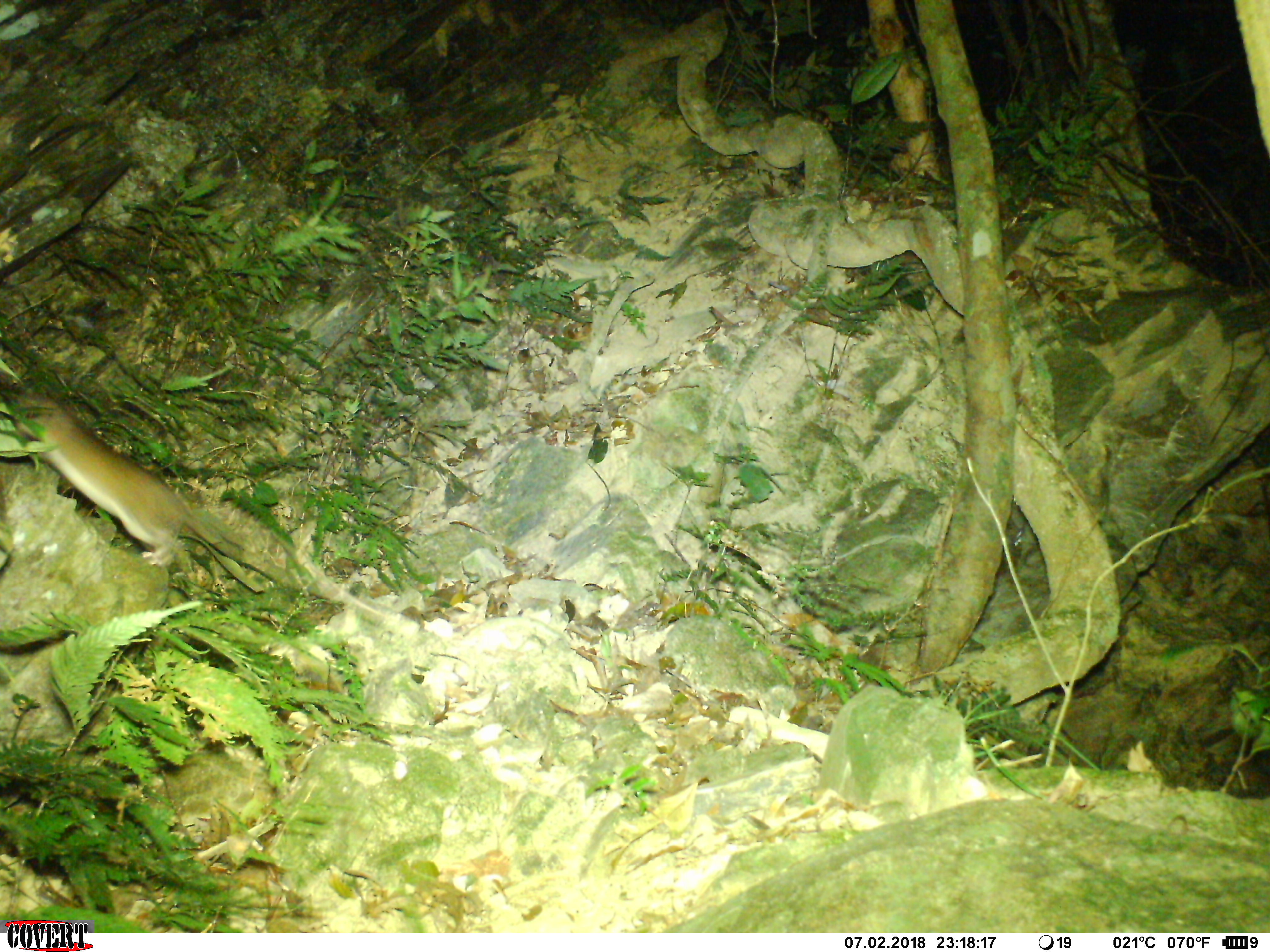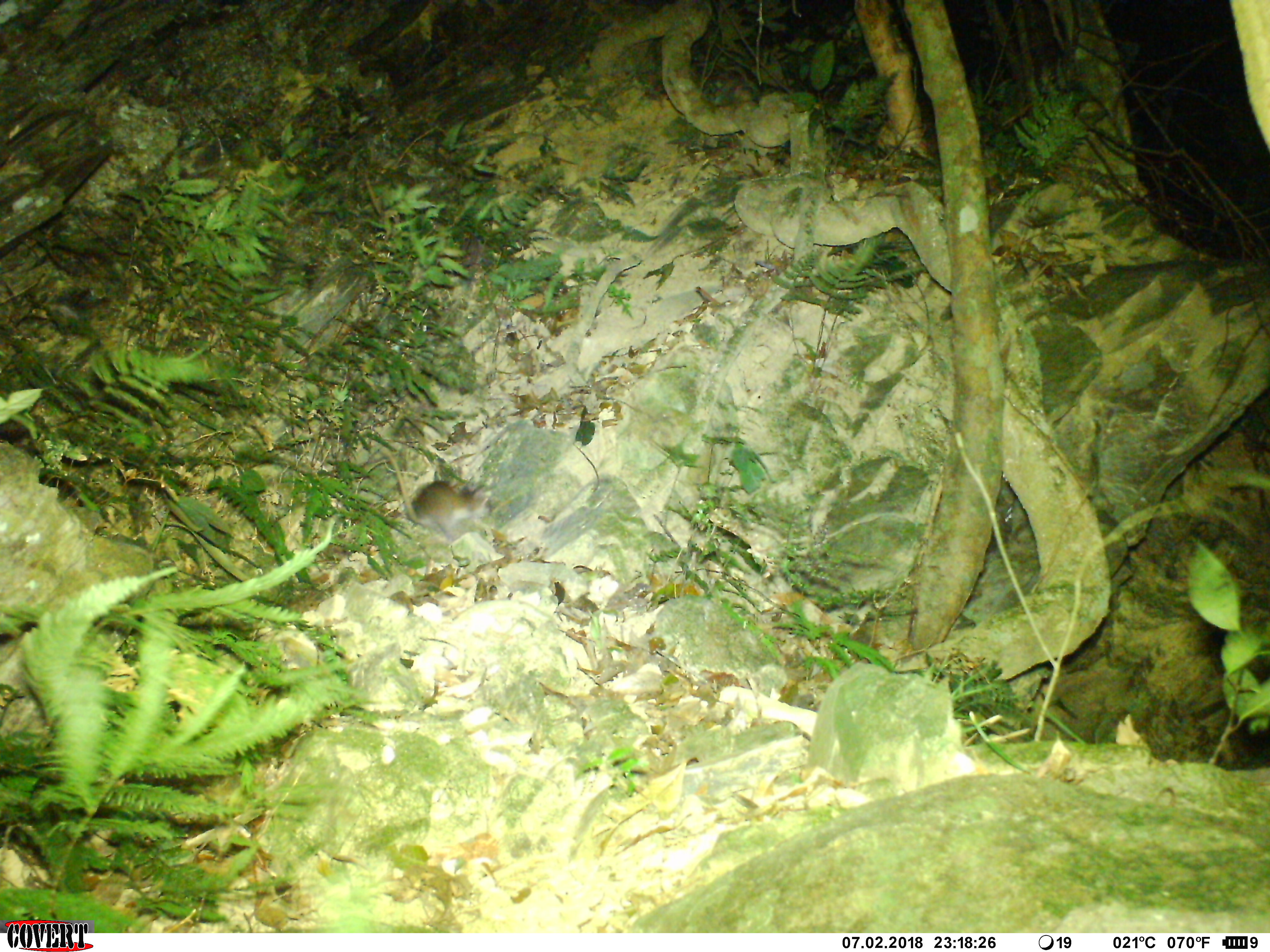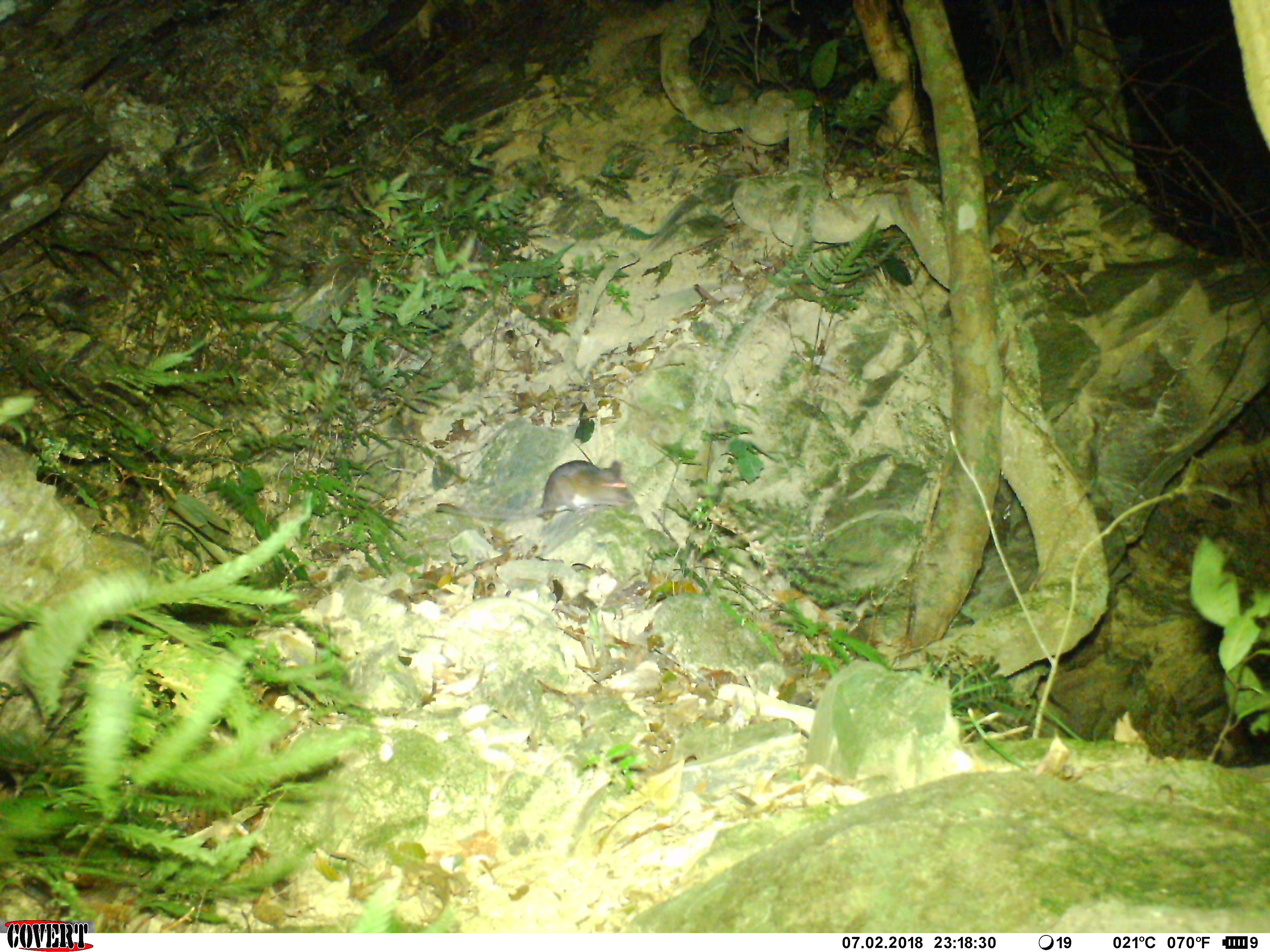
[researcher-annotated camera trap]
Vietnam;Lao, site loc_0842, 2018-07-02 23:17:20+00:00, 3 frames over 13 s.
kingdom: Animalia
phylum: Chordata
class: Mammalia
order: Rodentia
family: Muridae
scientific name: Muridae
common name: old-world mice and rats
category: unidentified murid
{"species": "unidentified murid (old-world mice and rats) (Muridae)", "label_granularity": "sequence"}